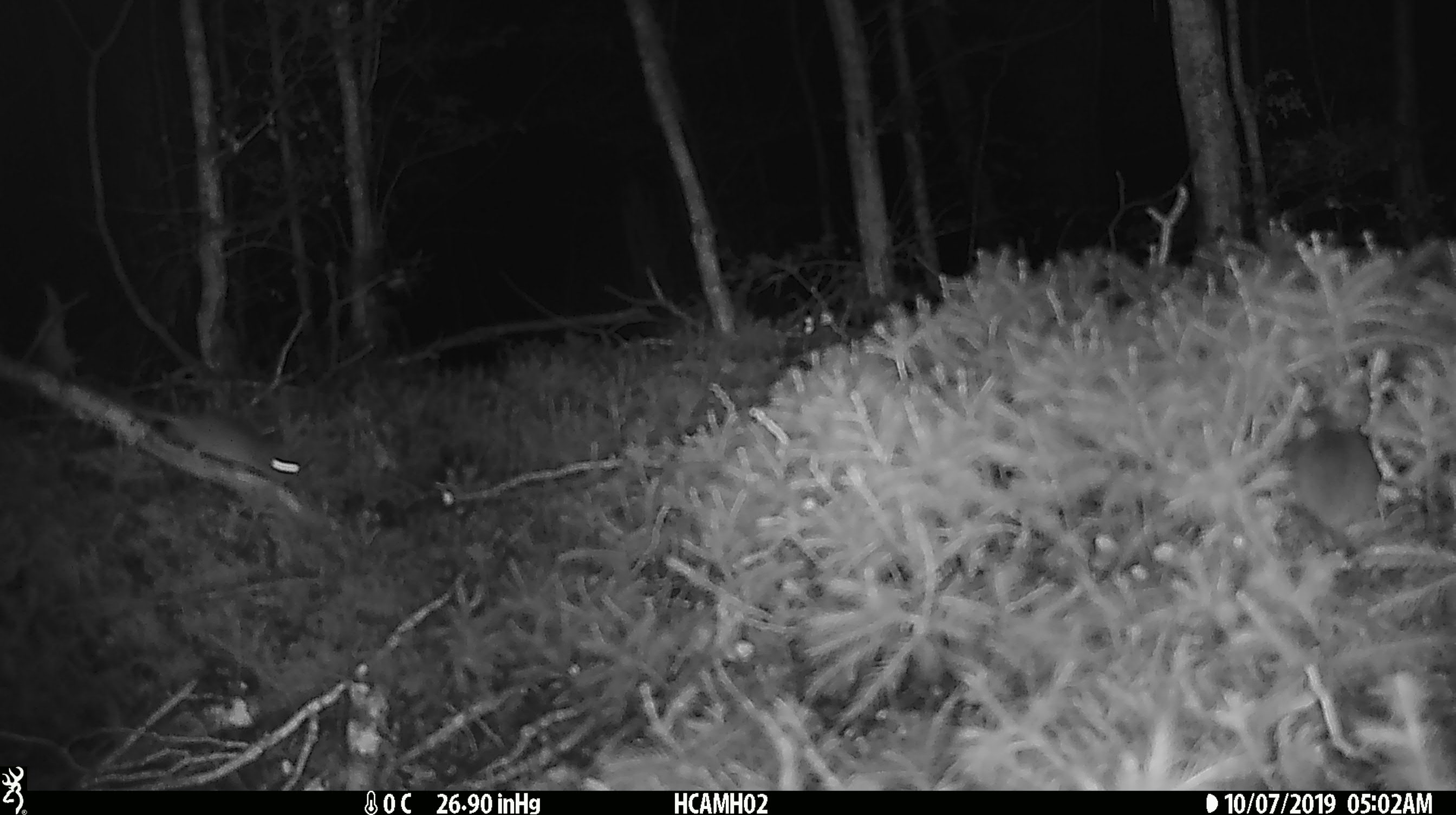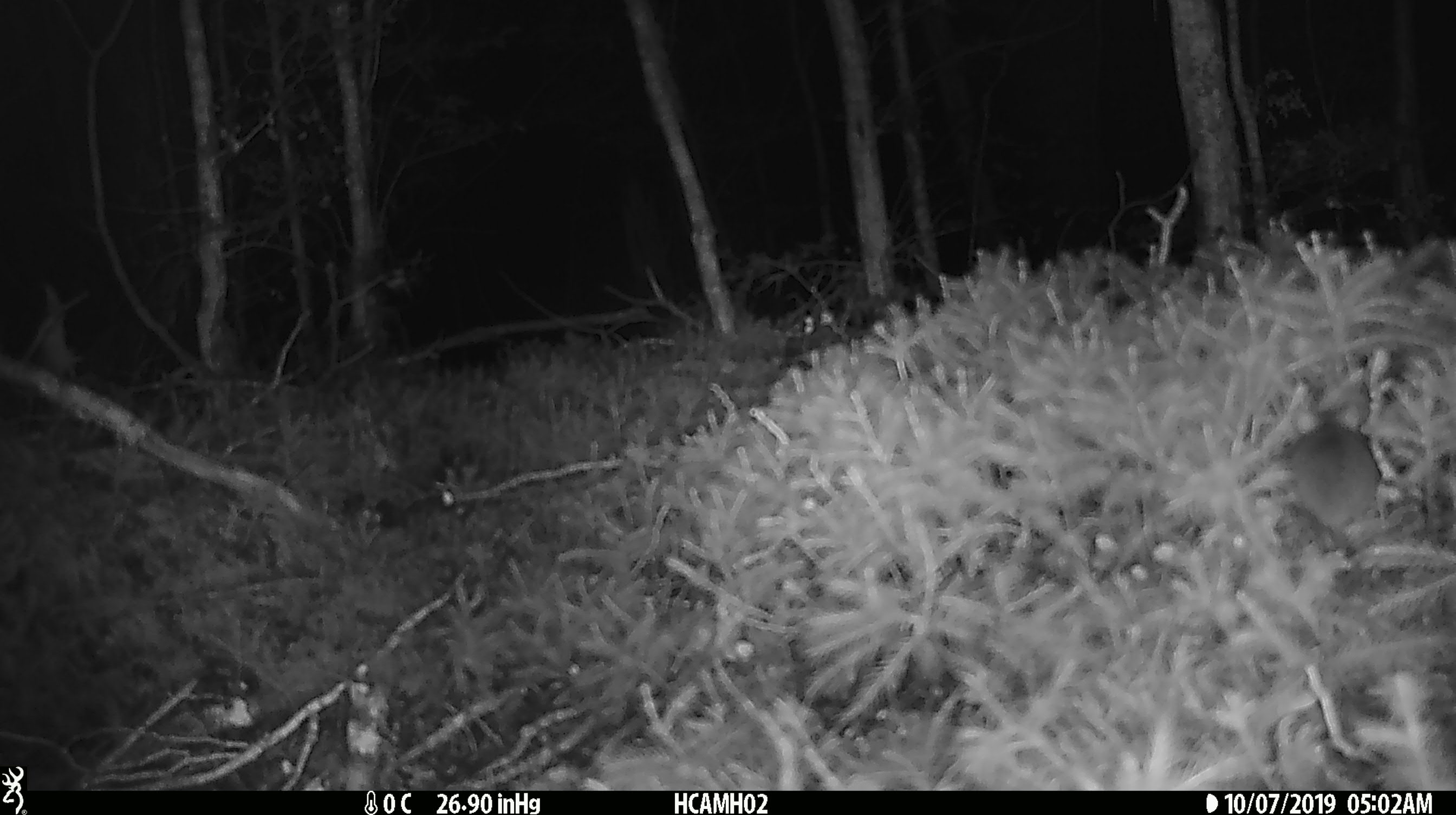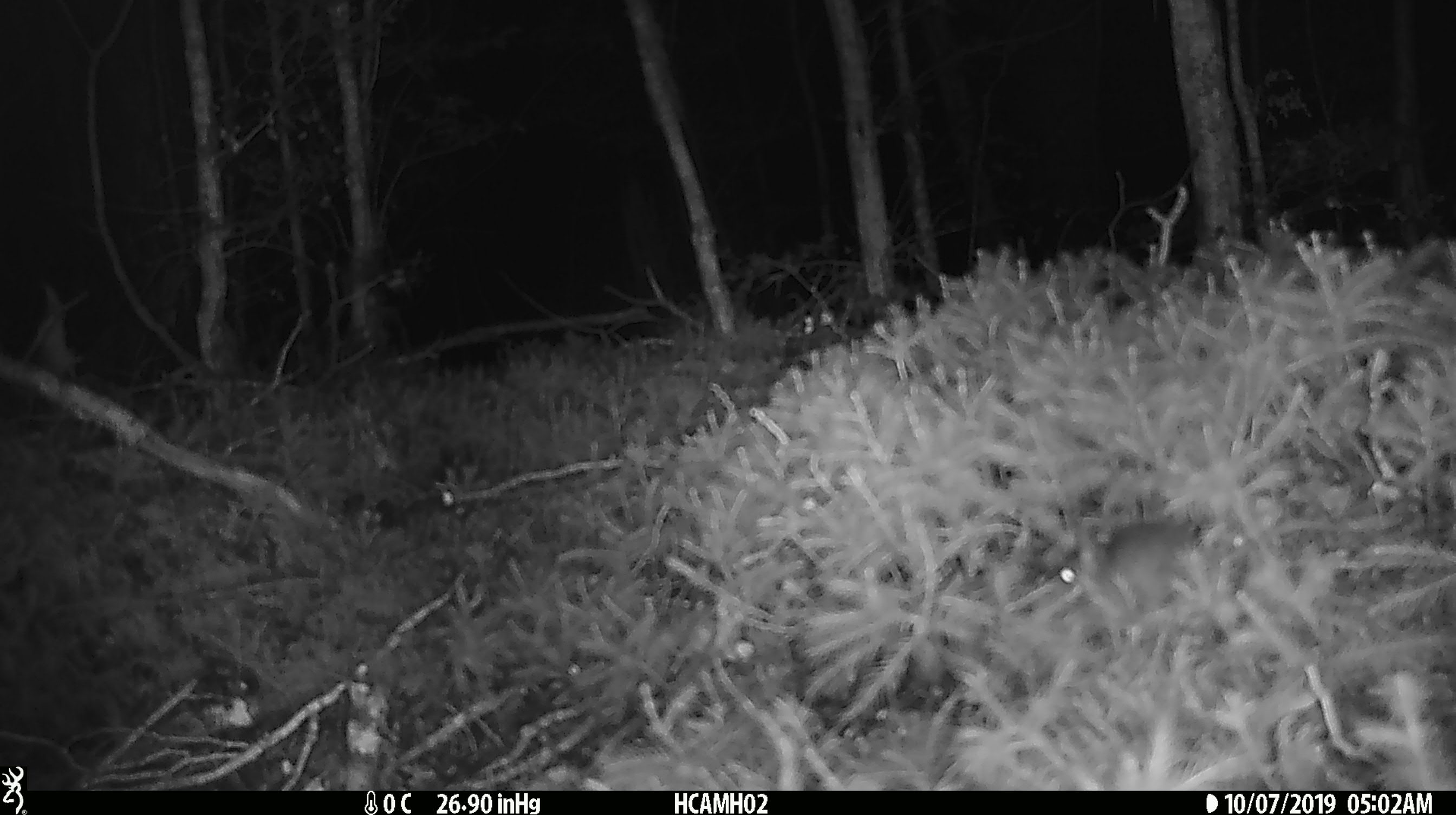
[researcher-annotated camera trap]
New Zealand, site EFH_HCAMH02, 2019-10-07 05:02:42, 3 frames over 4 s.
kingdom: Animalia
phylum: Chordata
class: Mammalia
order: Rodentia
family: Muridae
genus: Mus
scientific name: Mus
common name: mouse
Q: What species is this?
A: Mouse (Mus).